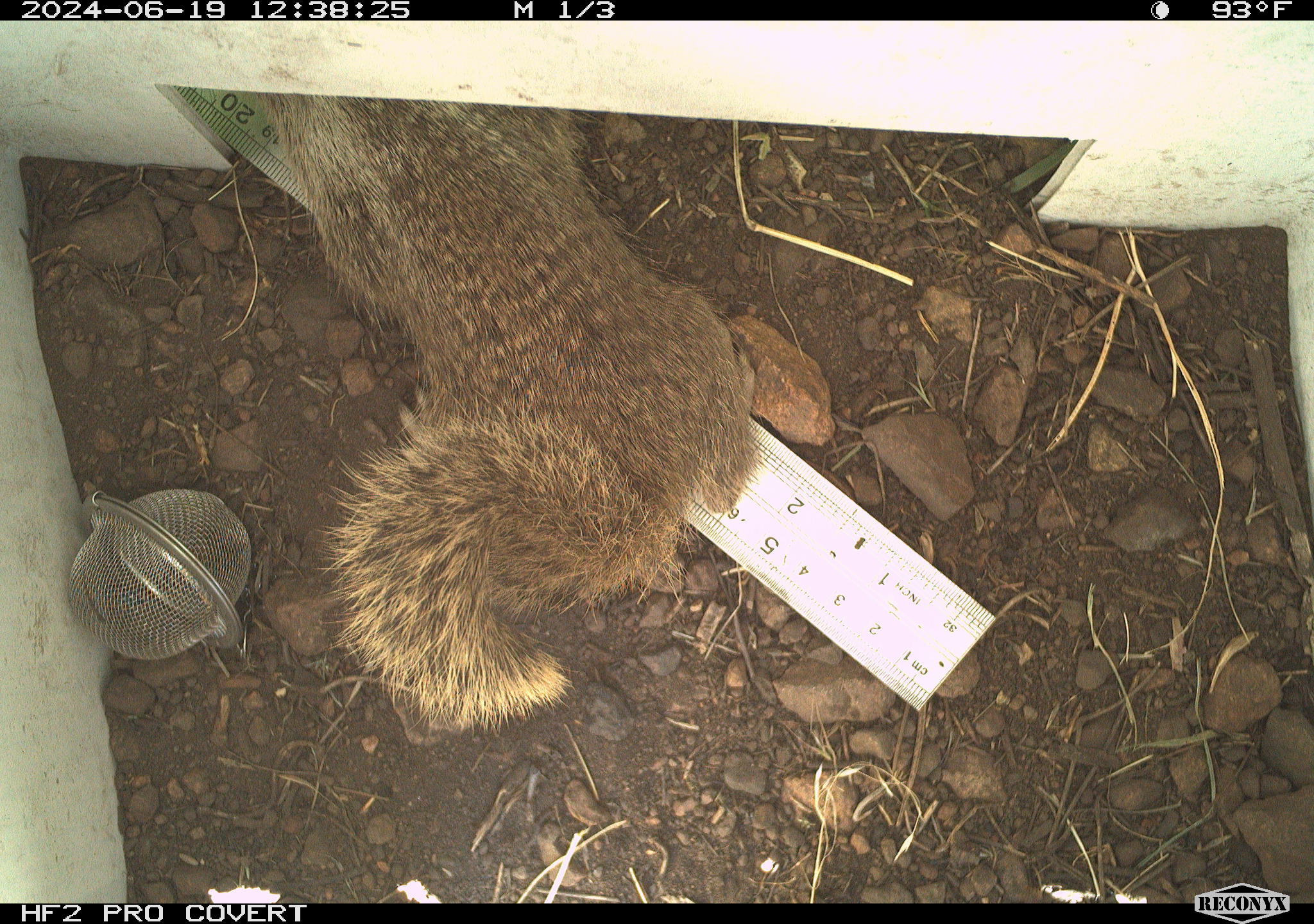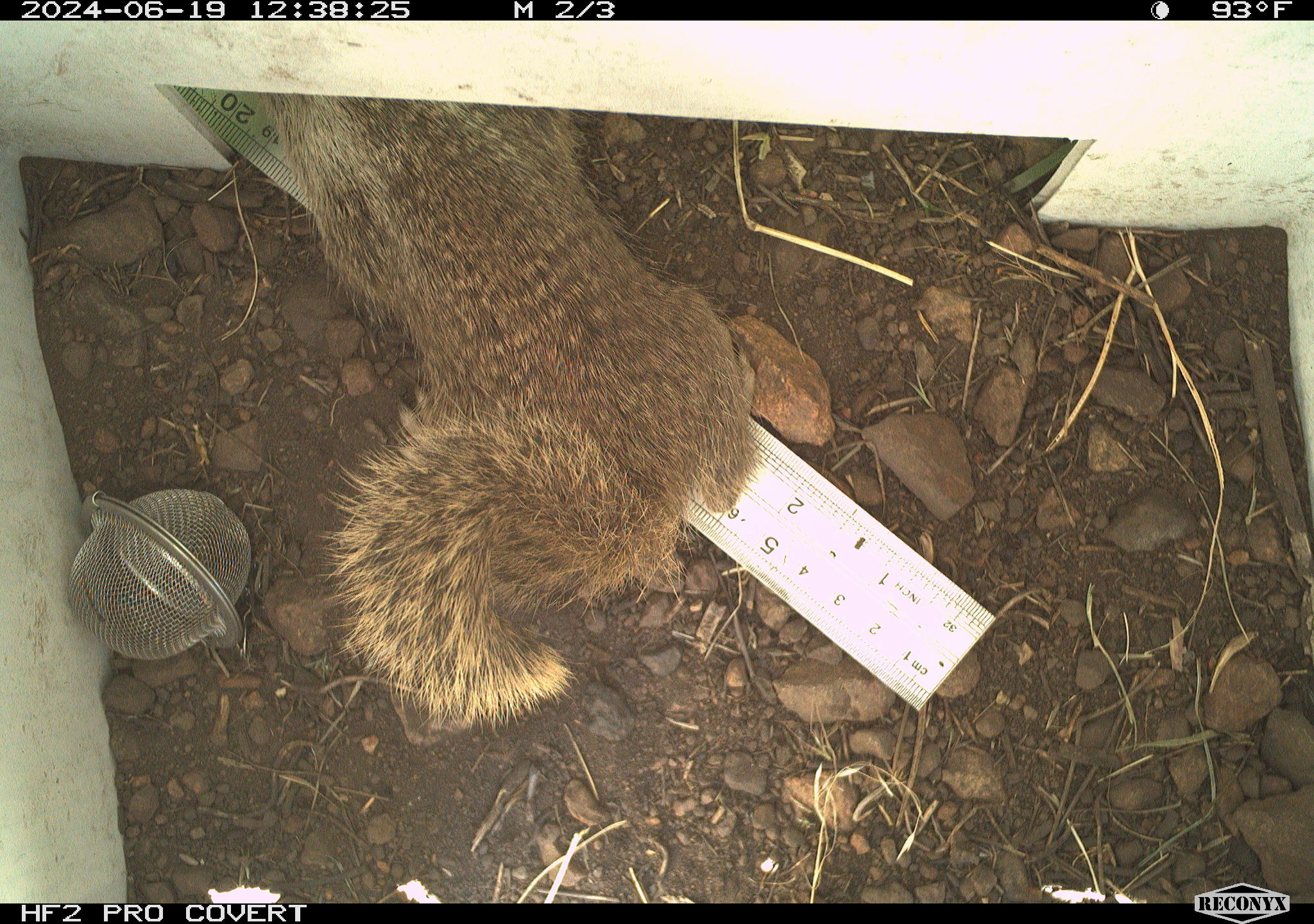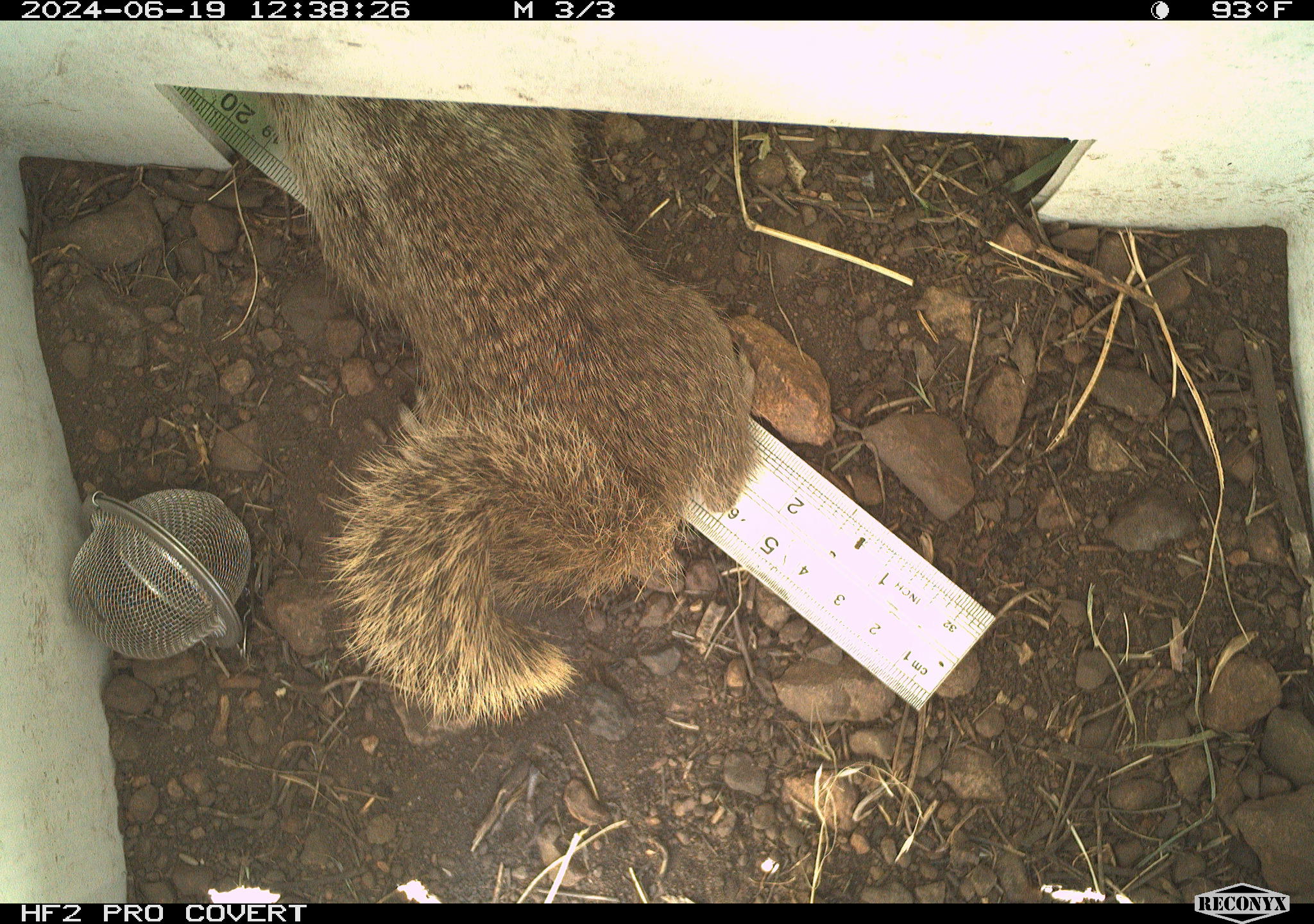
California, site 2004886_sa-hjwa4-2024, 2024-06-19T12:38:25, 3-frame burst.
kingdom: Animalia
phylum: Chordata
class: Mammalia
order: Rodentia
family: Sciuridae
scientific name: Sciuridae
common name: squirrels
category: sciuridae family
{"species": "sciuridae family (squirrels) (Sciuridae)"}